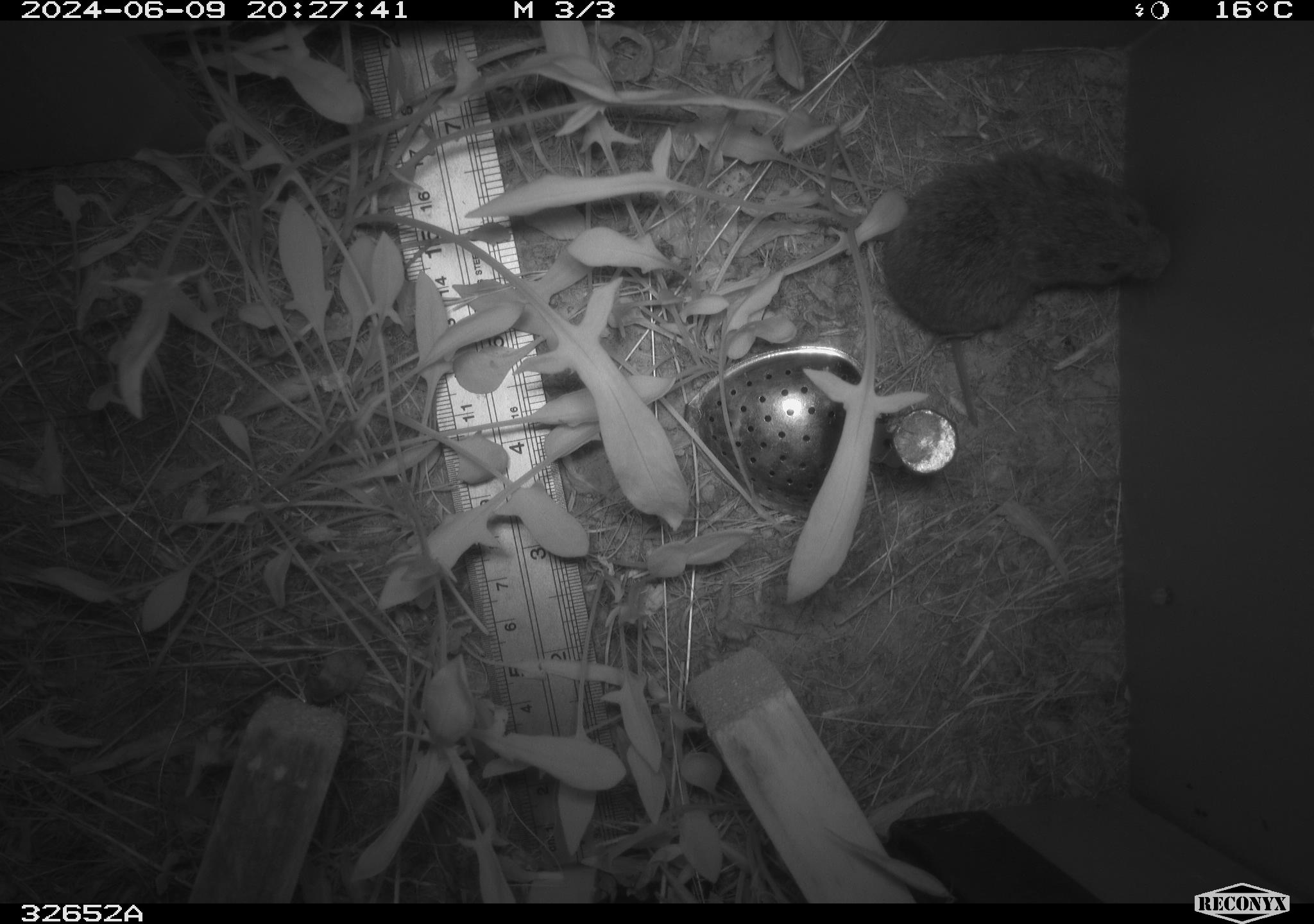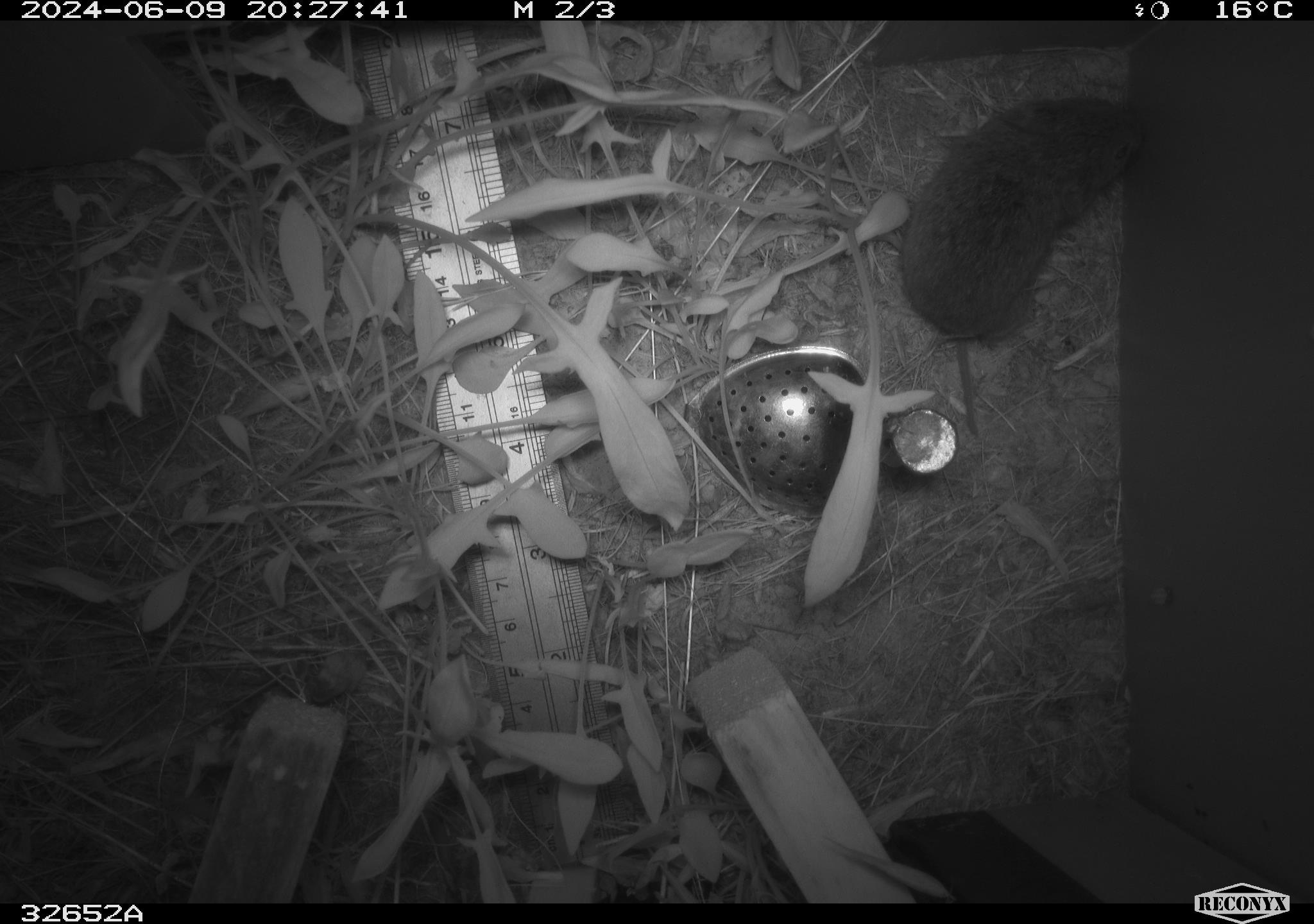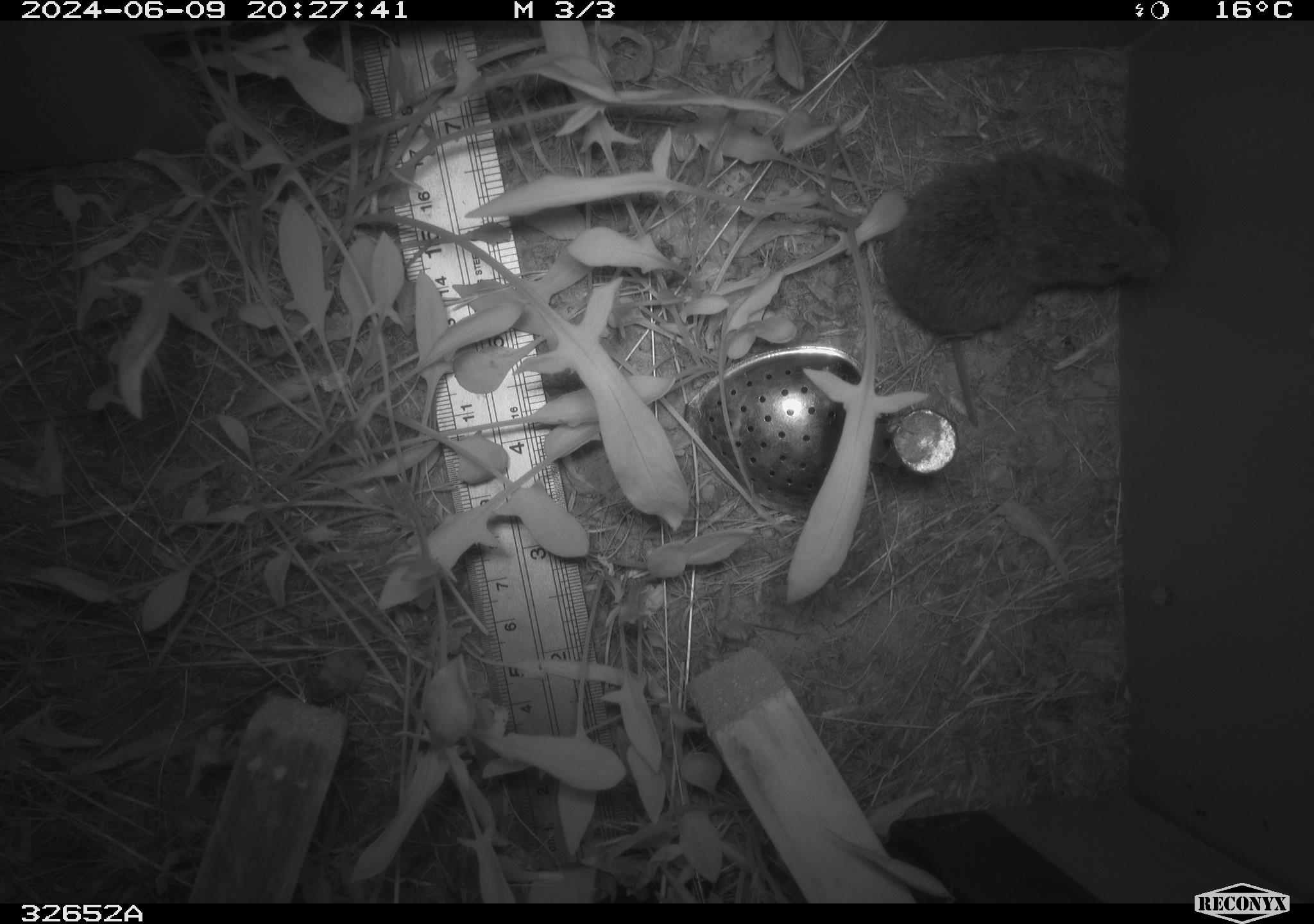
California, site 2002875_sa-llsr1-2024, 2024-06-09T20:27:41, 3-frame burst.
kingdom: Animalia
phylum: Chordata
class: Mammalia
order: Rodentia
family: Cricetidae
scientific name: Arvicolinae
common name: voles, lemmings, and muskrats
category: arvicolinae subfamily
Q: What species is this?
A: Arvicolinae subfamily (voles, lemmings, and muskrats) (Arvicolinae).